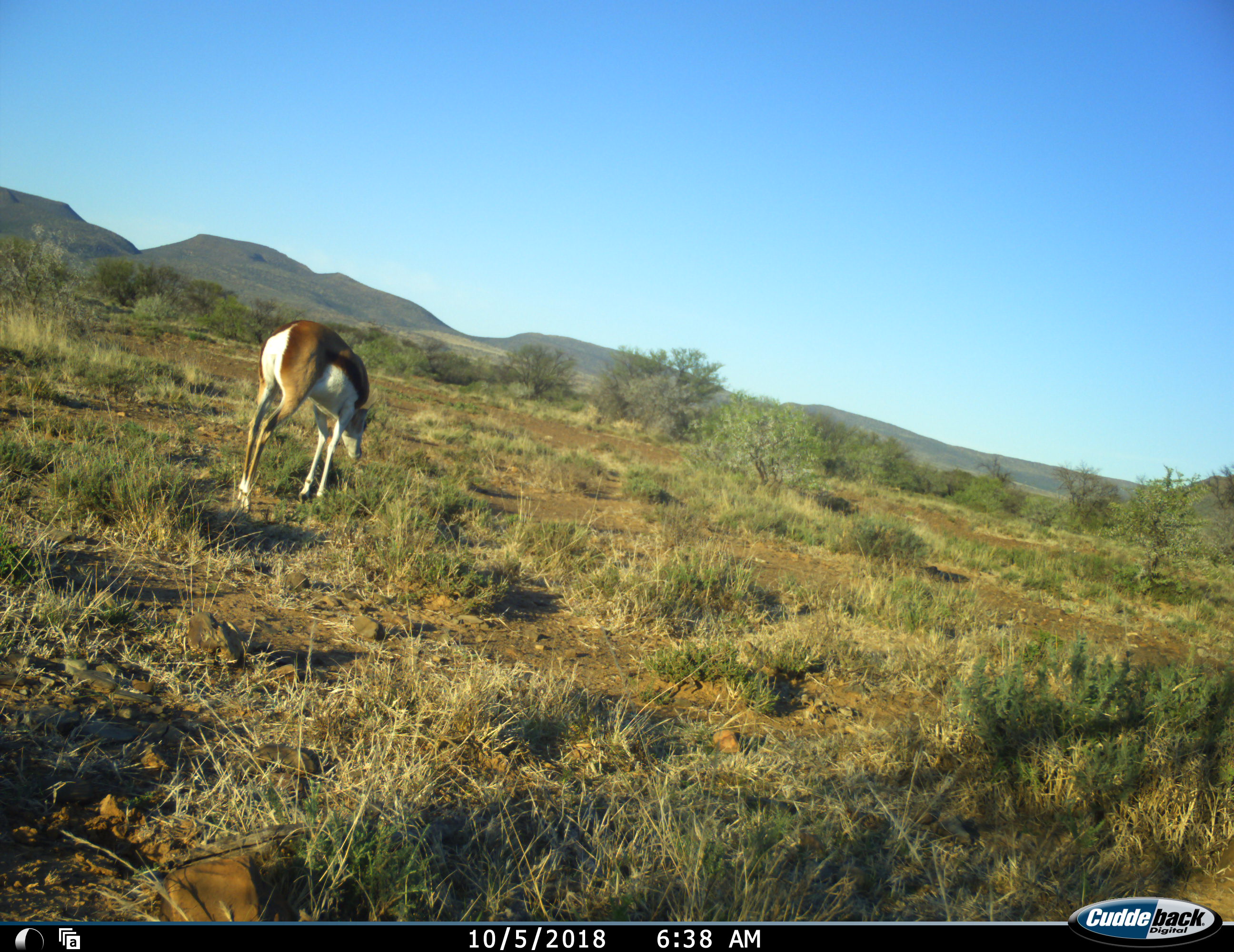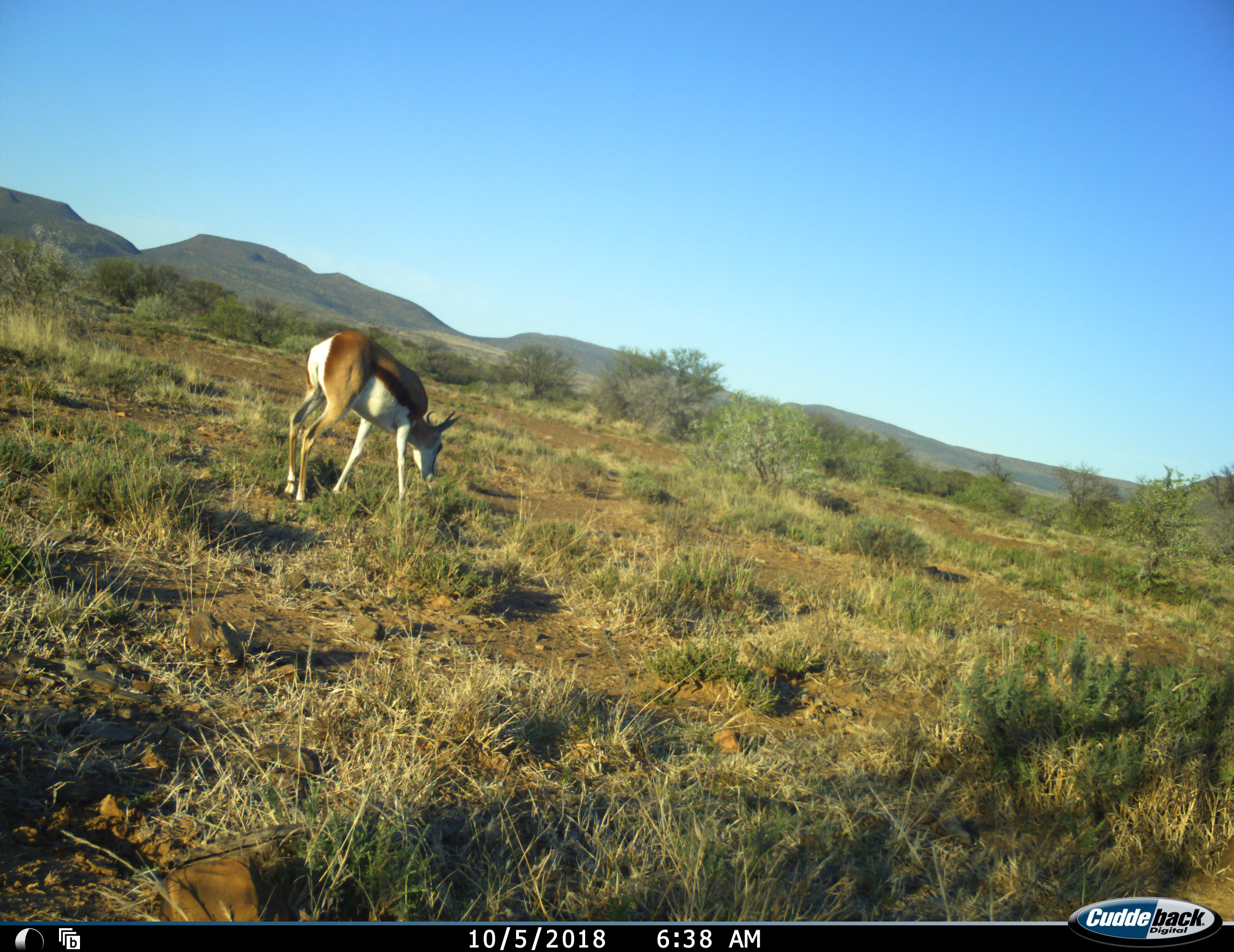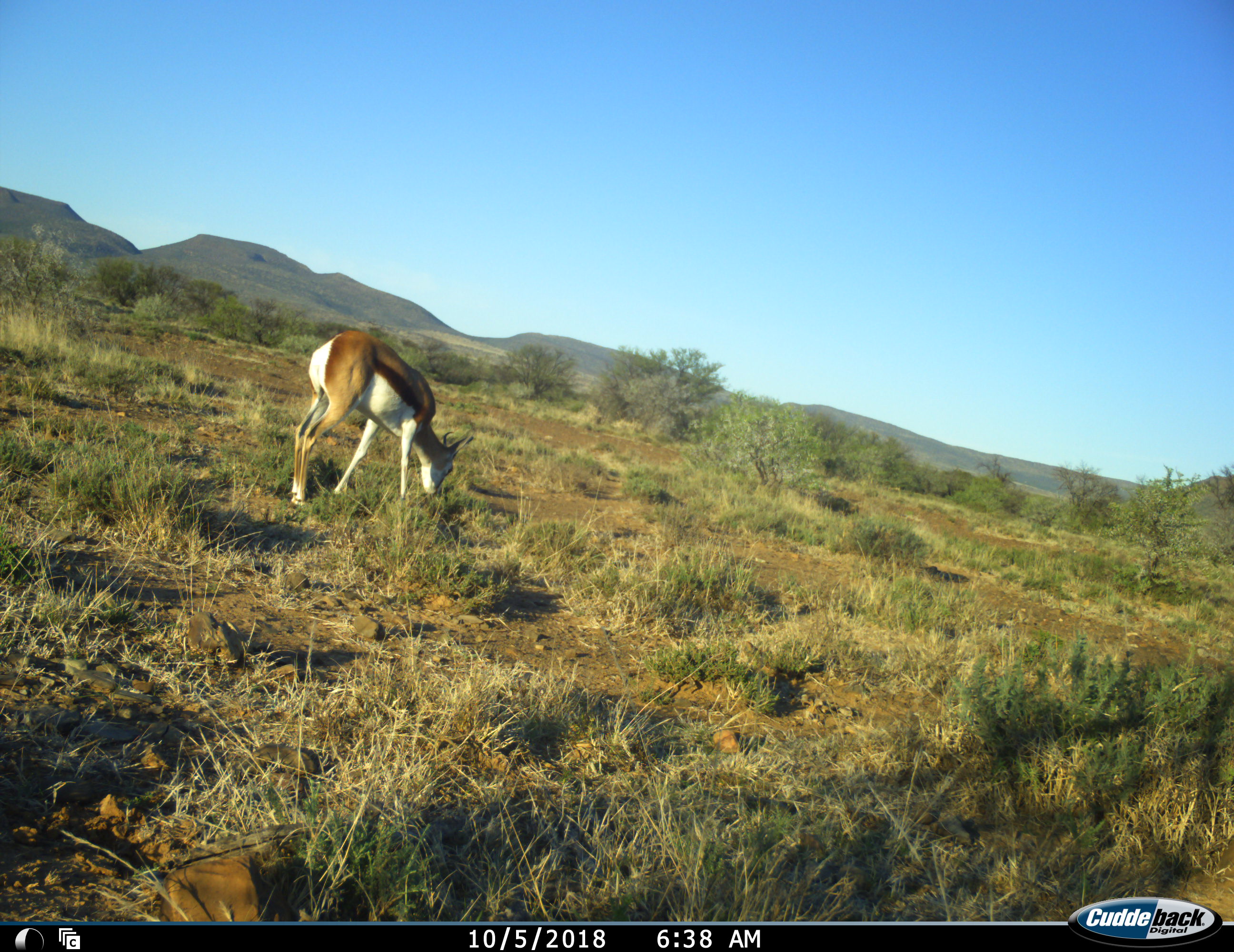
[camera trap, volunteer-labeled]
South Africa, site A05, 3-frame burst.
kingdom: Animalia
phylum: Chordata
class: Mammalia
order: Artiodactyla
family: Bovidae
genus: Antidorcas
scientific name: Antidorcas marsupialis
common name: springbok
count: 1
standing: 10%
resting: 0%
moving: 60%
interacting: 0%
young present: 0%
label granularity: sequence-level